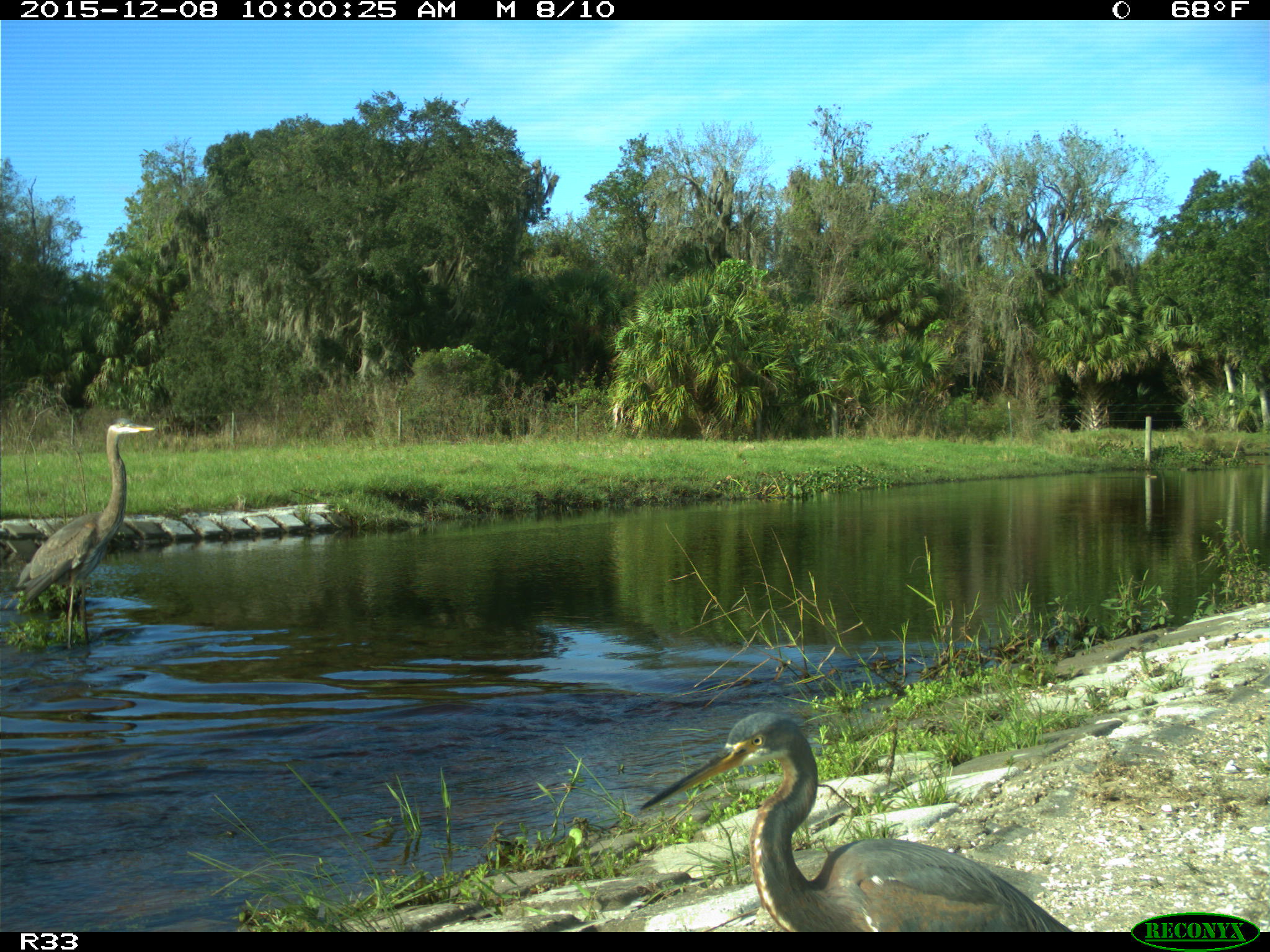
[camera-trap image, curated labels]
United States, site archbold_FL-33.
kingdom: Animalia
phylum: Chordata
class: Aves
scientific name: Aves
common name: birds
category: unidentified bird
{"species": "unidentified bird (birds) (Aves)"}